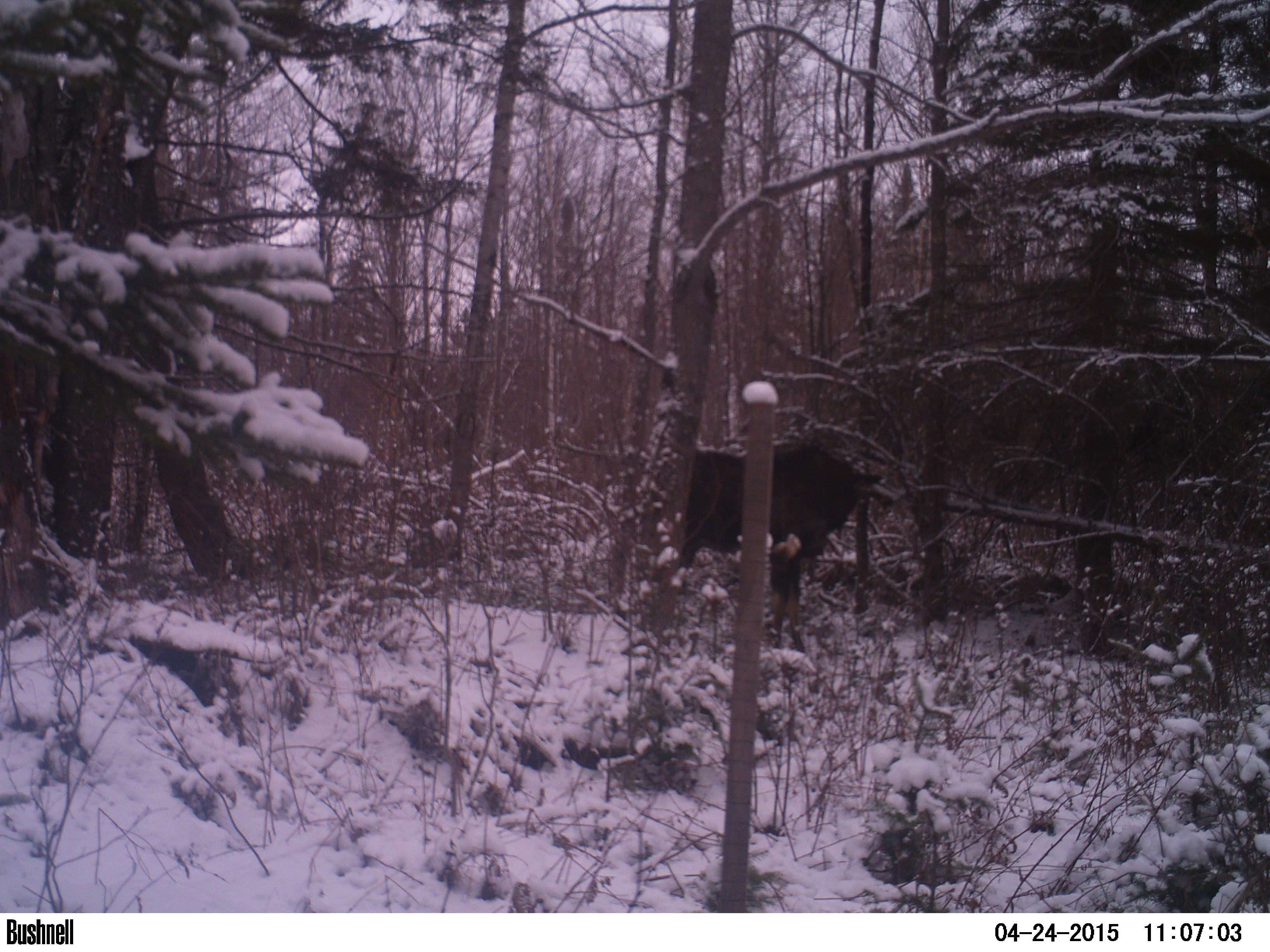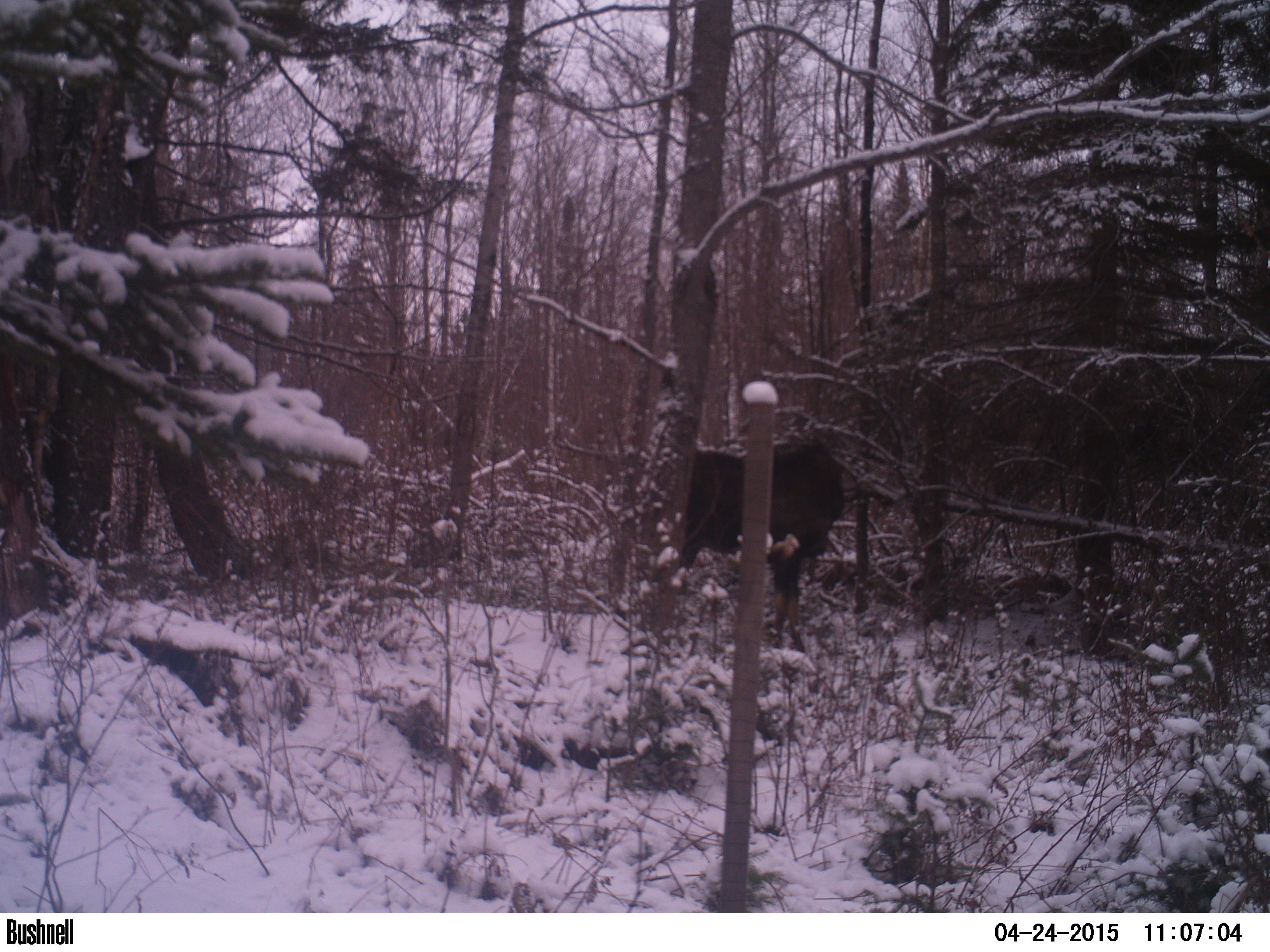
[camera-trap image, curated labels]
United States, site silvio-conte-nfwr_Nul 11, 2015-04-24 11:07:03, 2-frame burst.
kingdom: Animalia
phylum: Chordata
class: Mammalia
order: Artiodactyla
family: Cervidae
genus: Alces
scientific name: Alces alces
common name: moose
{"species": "moose (Alces alces)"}